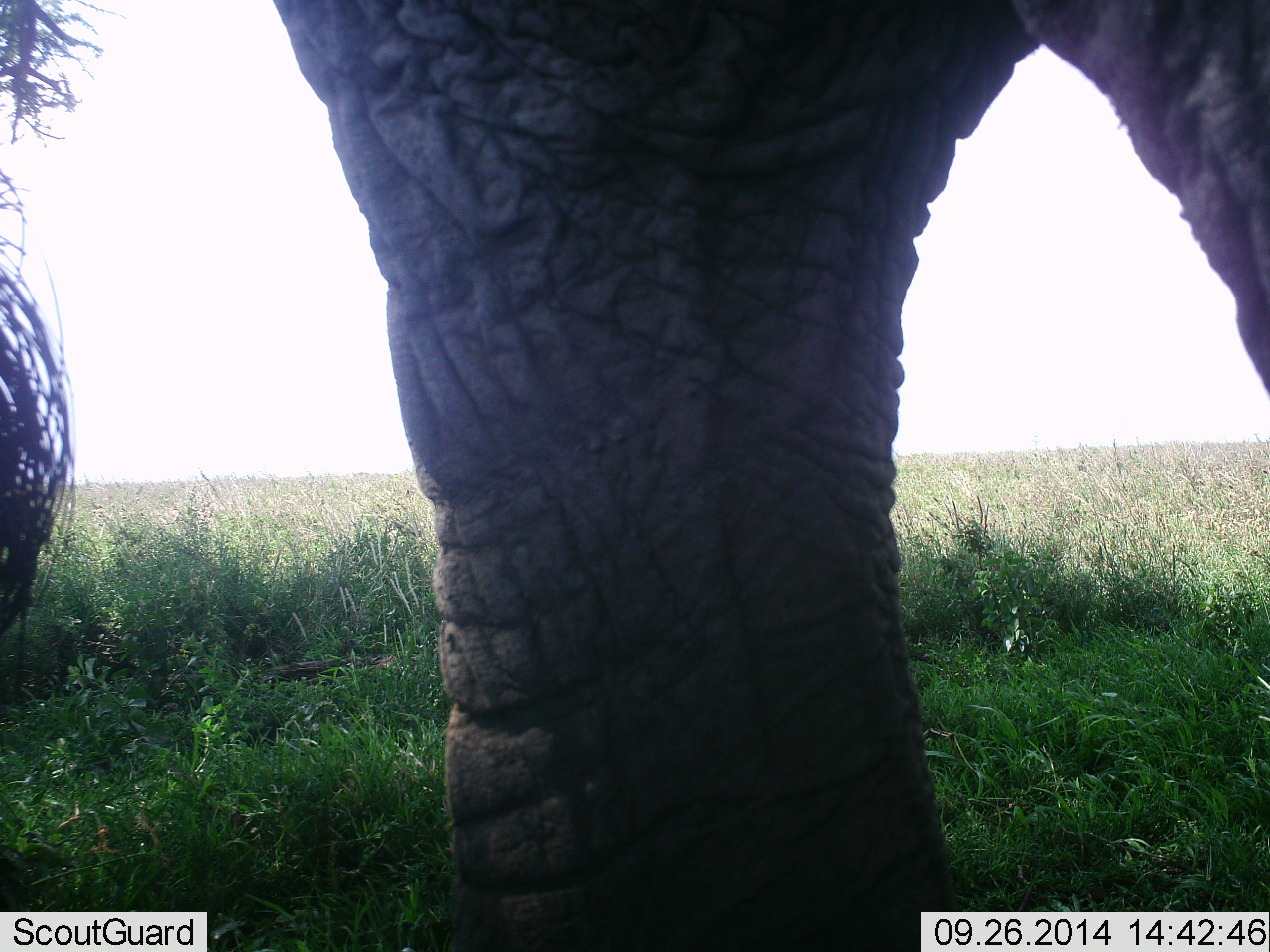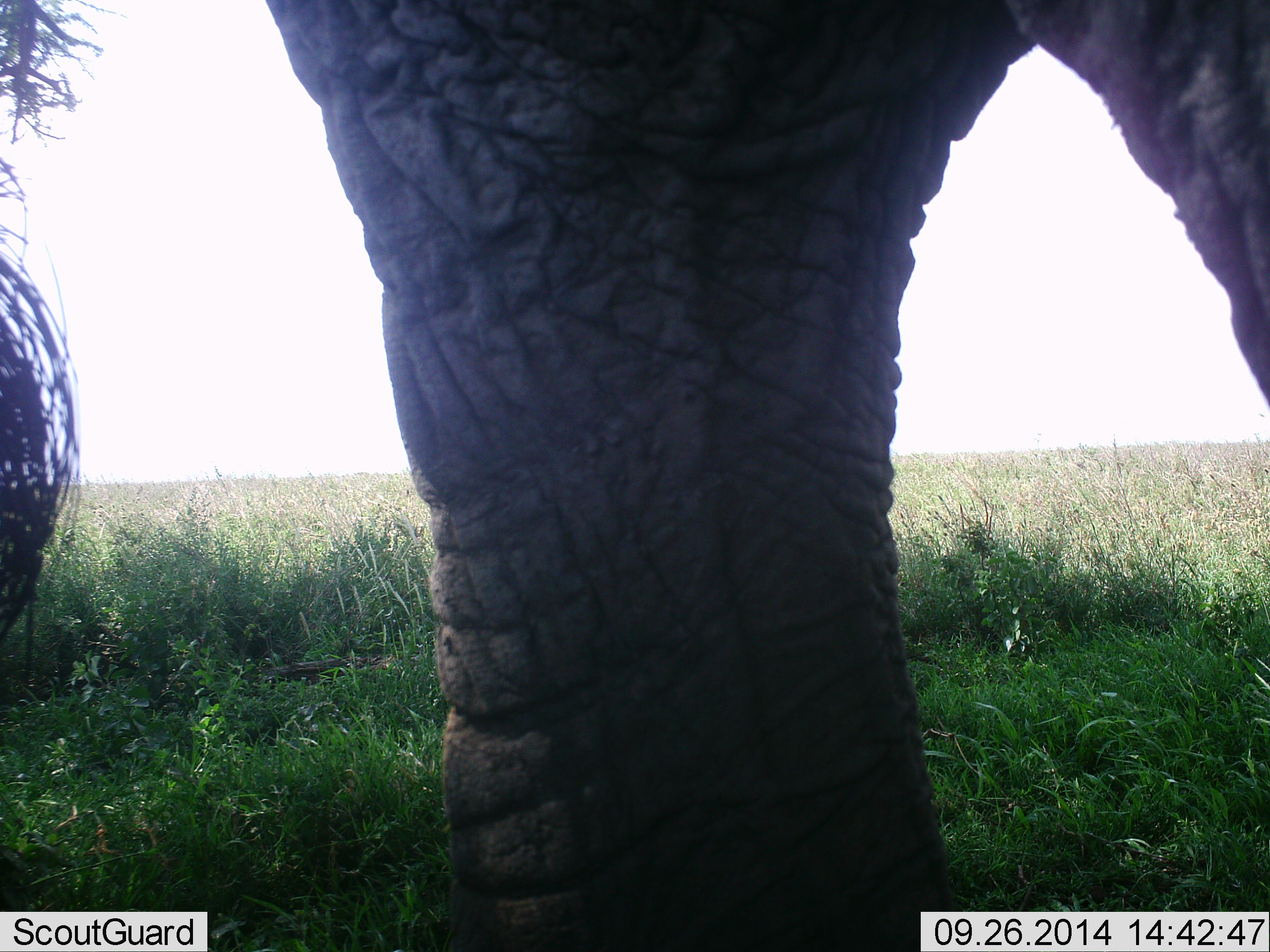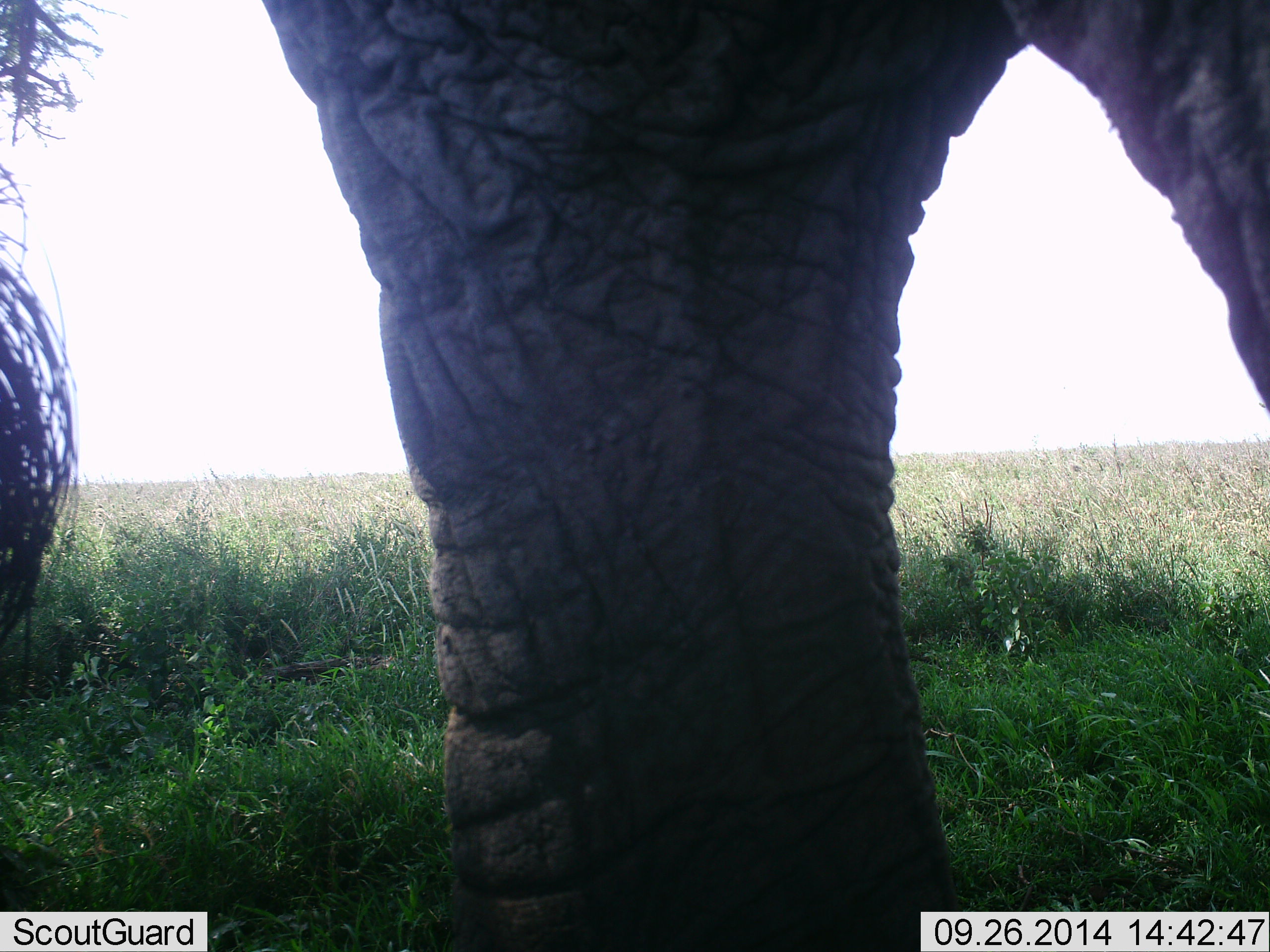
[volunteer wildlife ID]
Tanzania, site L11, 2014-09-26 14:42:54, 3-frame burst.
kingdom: Animalia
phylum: Chordata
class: Mammalia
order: Proboscidea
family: Elephantidae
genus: Loxodonta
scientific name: Loxodonta africana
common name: african bush elephant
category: elephant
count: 1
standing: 100%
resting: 0%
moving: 0%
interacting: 0%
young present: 0%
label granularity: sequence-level